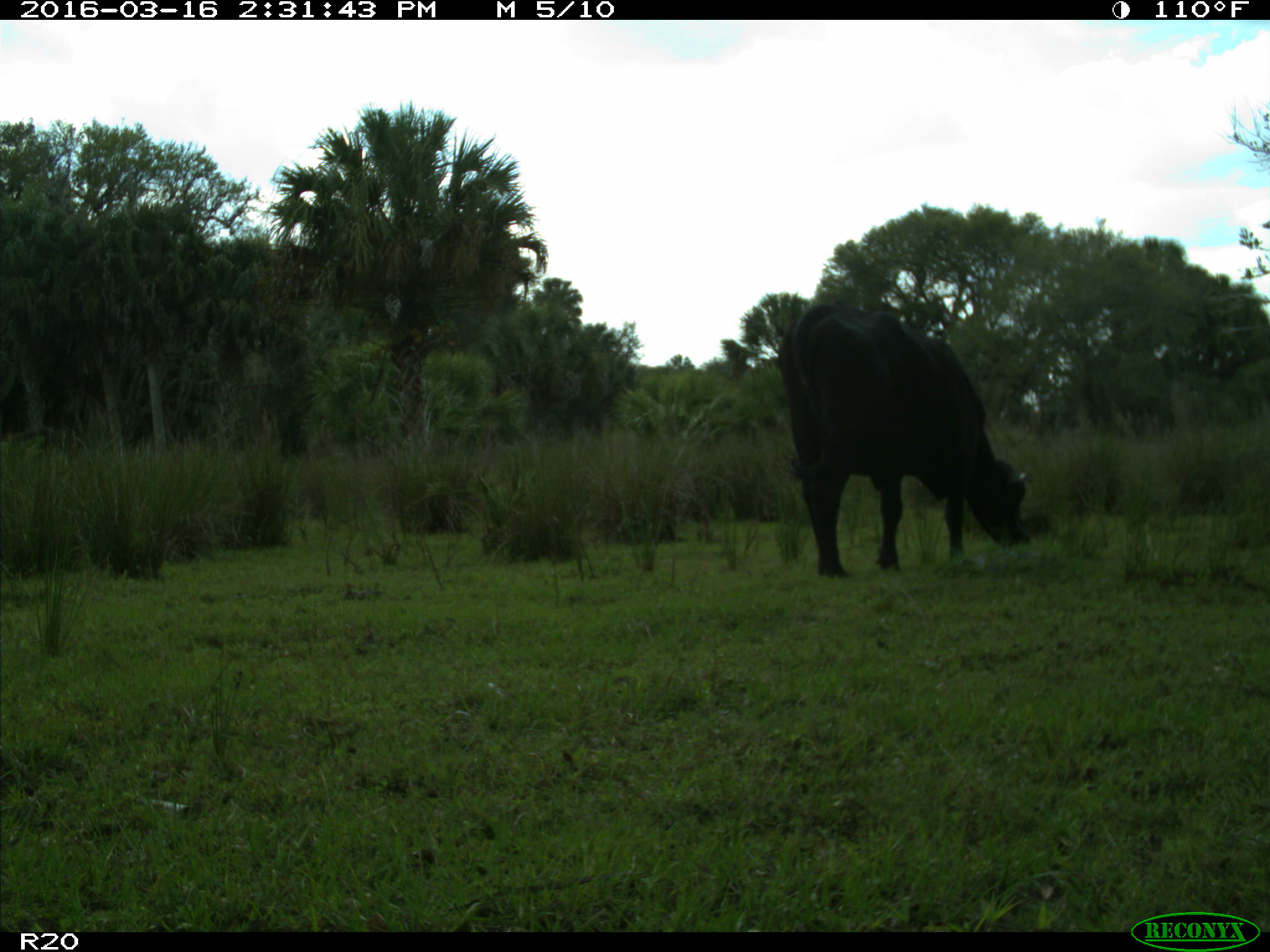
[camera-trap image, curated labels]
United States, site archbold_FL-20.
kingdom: Animalia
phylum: Chordata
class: Mammalia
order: Artiodactyla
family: Bovidae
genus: Bos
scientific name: Bos taurus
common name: domestic cow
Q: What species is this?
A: Bos taurus (domestic cow).